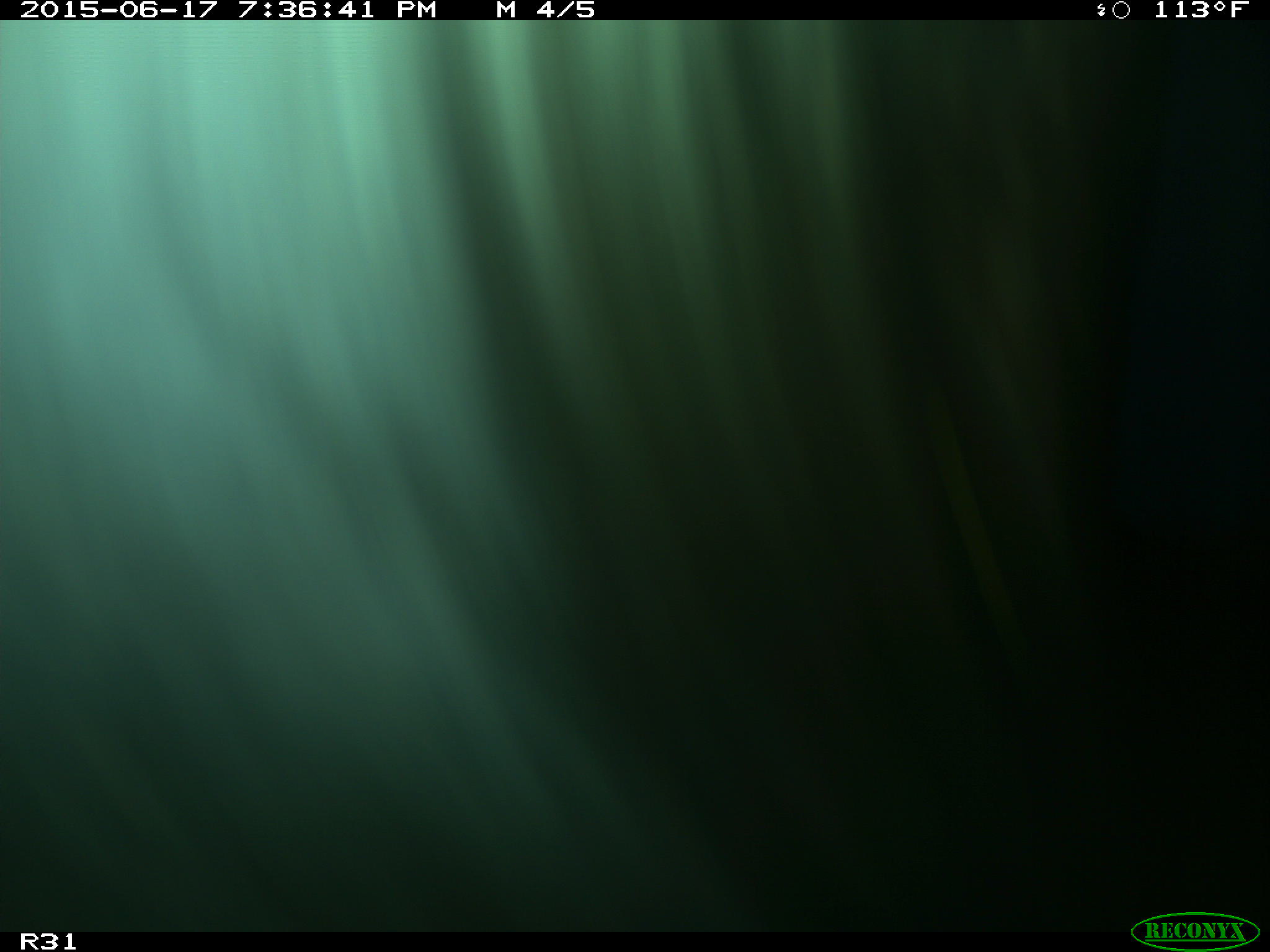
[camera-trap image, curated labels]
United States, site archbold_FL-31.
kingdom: Animalia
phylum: Chordata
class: Mammalia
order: Artiodactyla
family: Bovidae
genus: Bos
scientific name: Bos taurus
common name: domestic cow